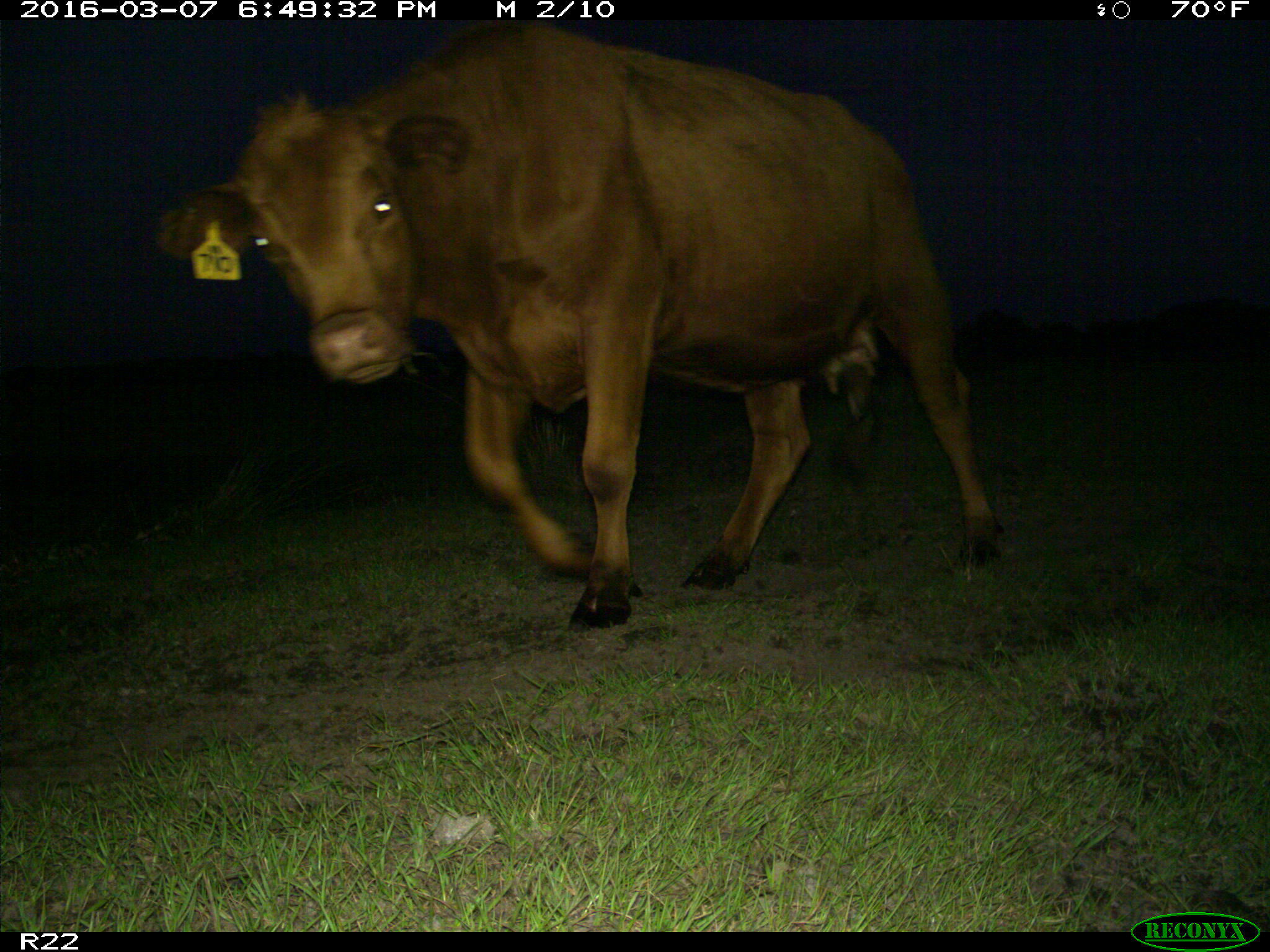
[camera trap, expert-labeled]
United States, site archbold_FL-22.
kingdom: Animalia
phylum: Chordata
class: Mammalia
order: Artiodactyla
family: Bovidae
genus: Bos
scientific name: Bos taurus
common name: domestic cow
Bos taurus (domestic cow).